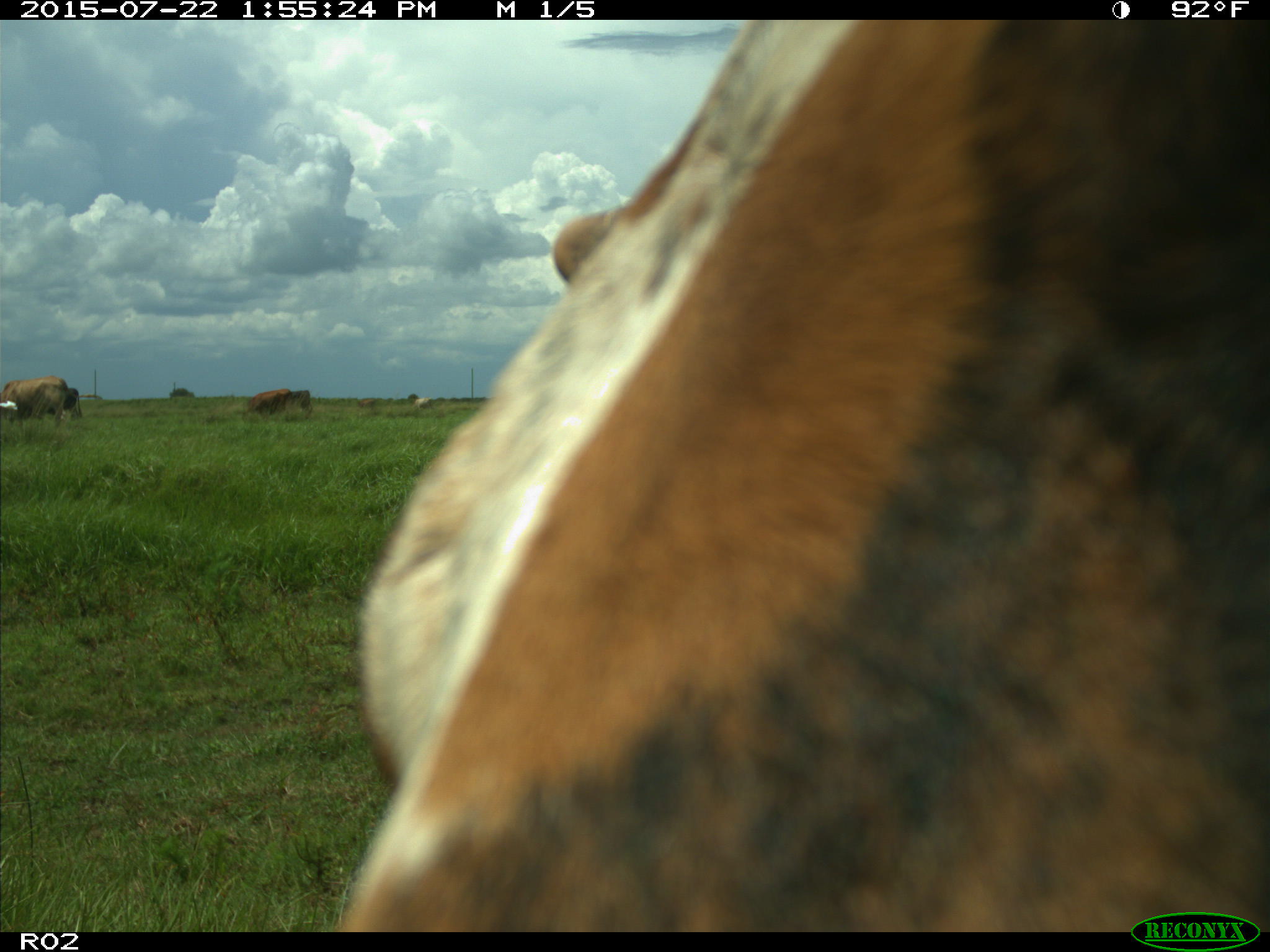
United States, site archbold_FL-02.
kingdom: Animalia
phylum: Chordata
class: Mammalia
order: Artiodactyla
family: Bovidae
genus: Bos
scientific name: Bos taurus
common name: domestic cow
Bos taurus (domestic cow).